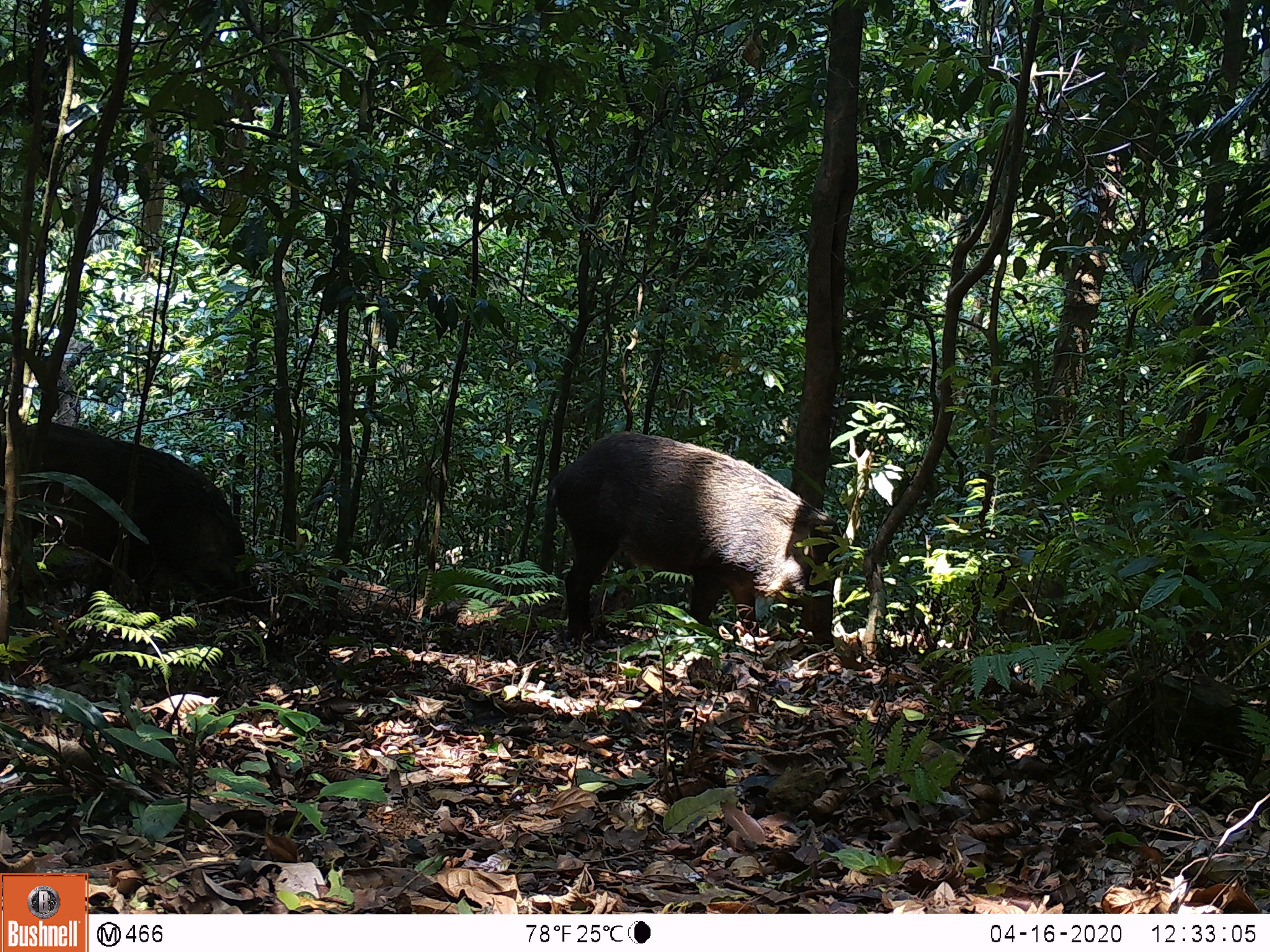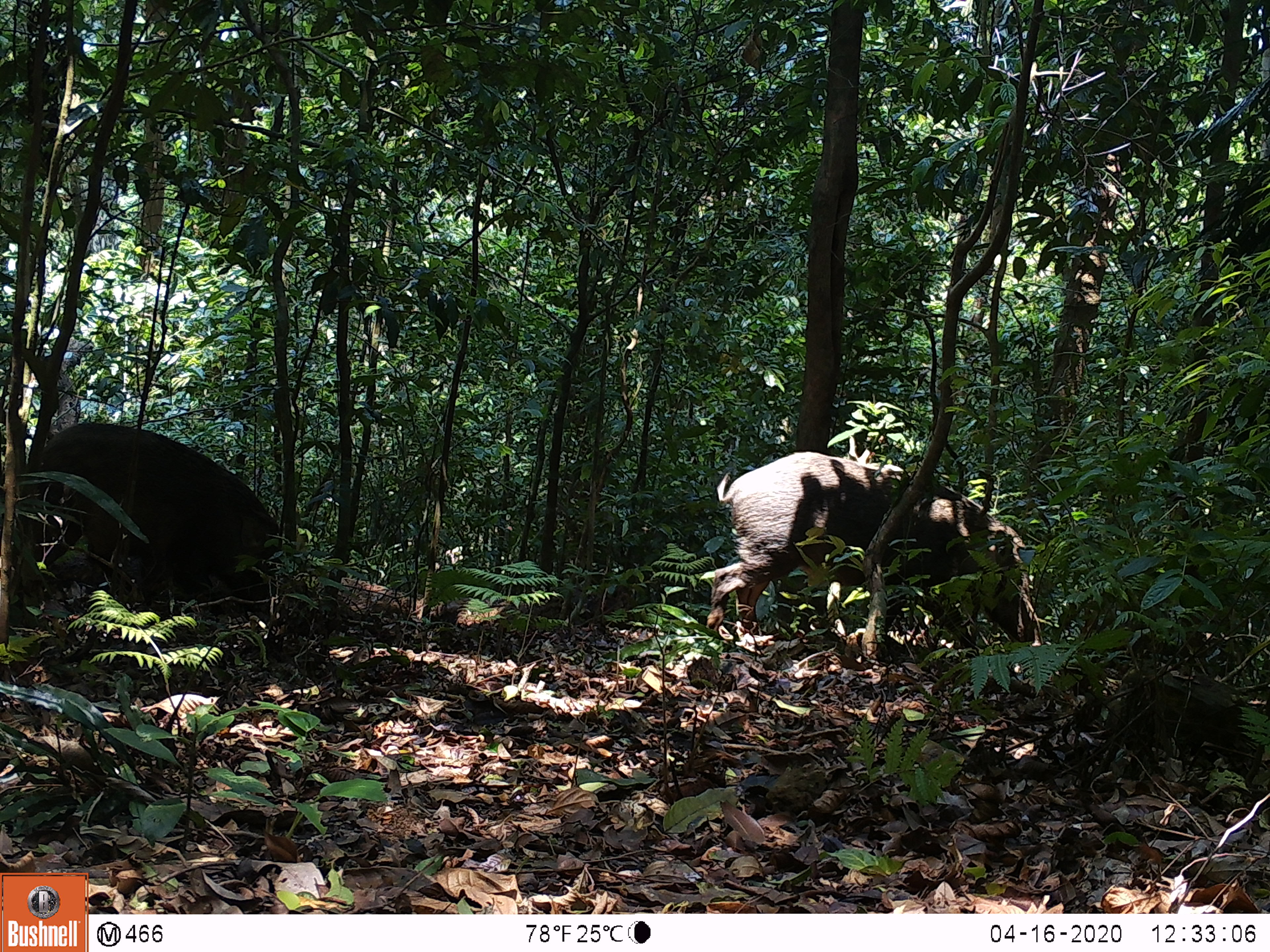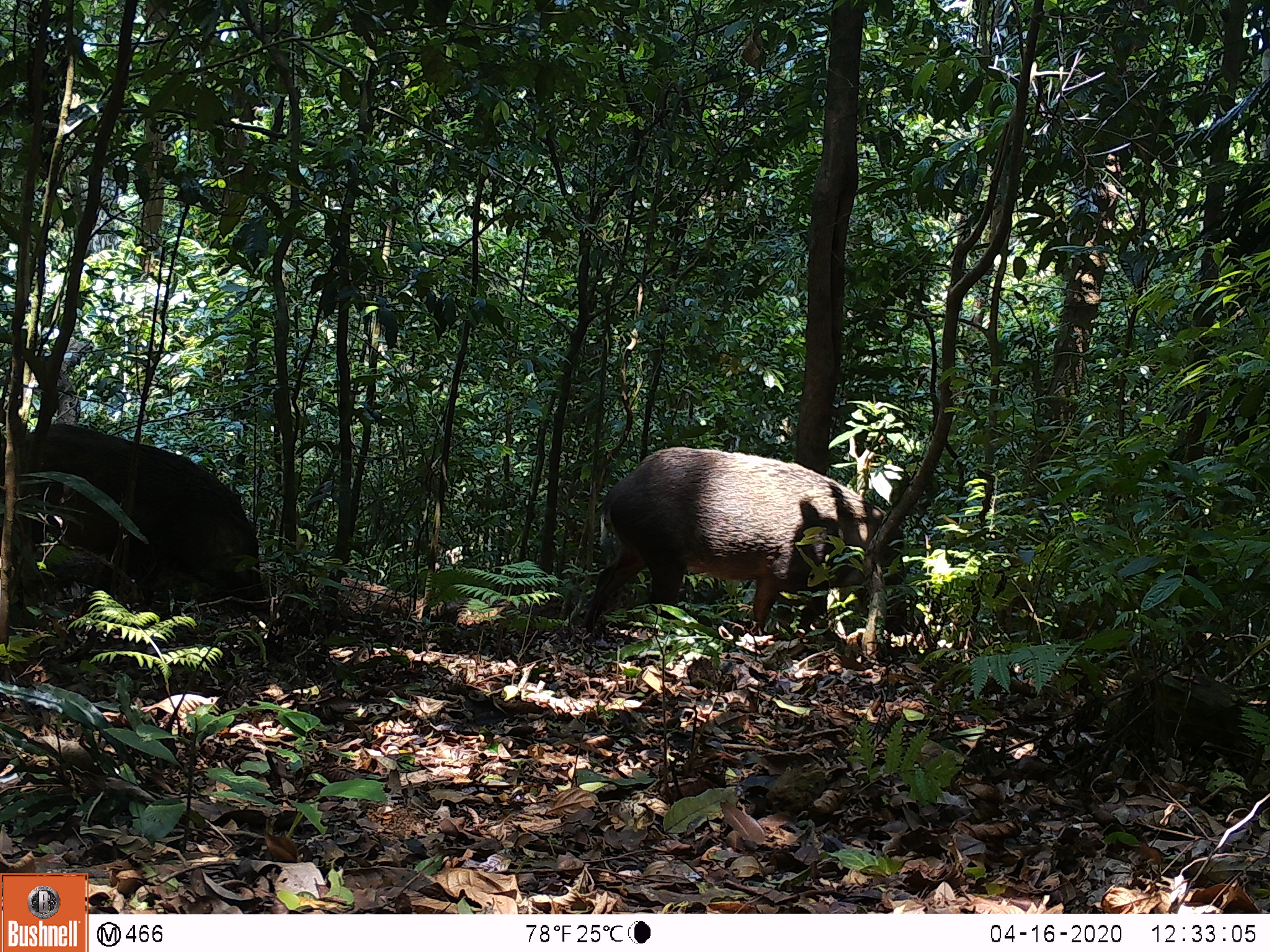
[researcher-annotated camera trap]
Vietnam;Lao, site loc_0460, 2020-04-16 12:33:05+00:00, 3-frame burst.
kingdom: Animalia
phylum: Chordata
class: Mammalia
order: Artiodactyla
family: Suidae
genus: Sus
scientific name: Sus scrofa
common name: eurasian wild pig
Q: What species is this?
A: Eurasian wild pig (Sus scrofa).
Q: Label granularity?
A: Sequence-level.